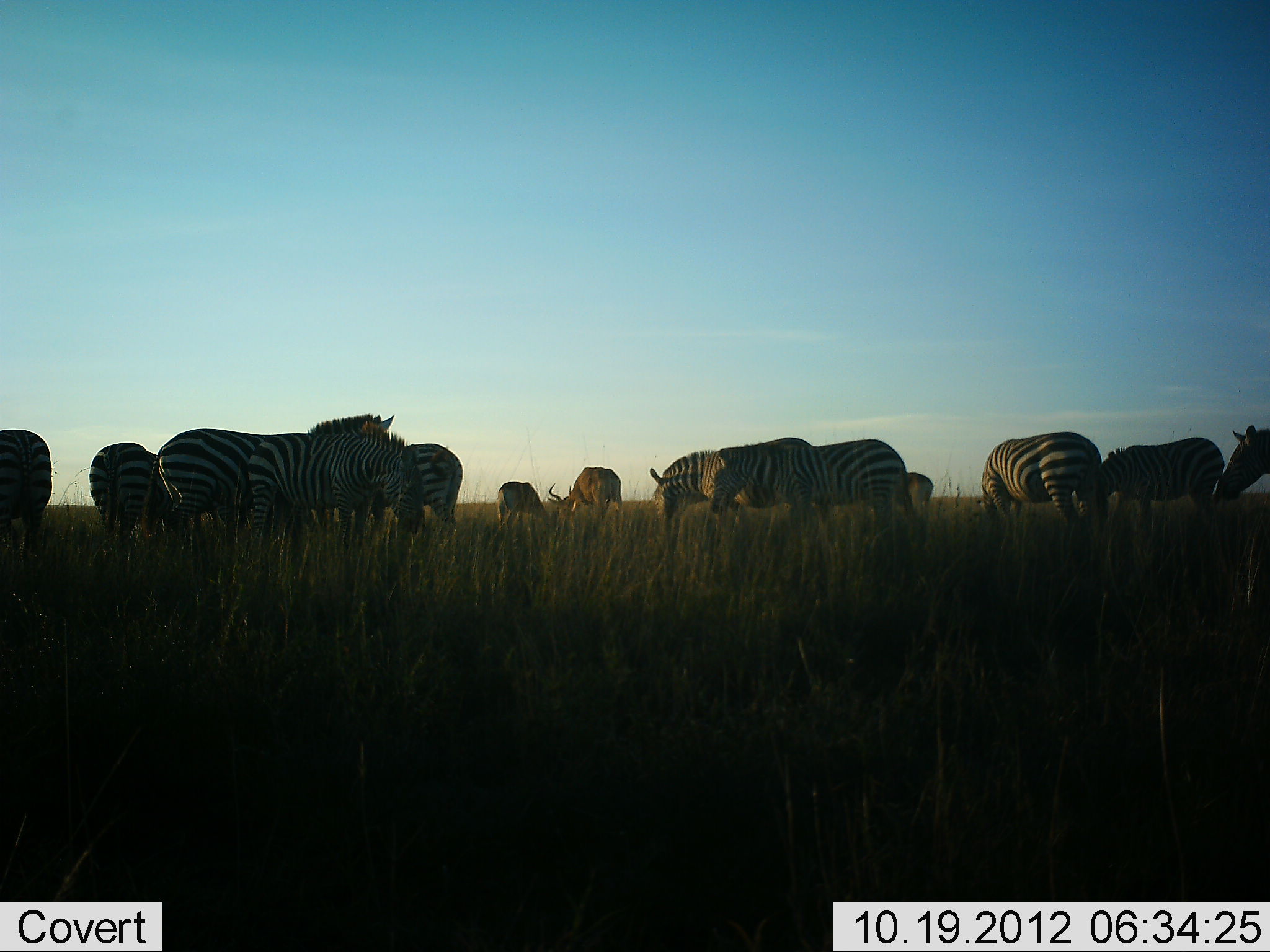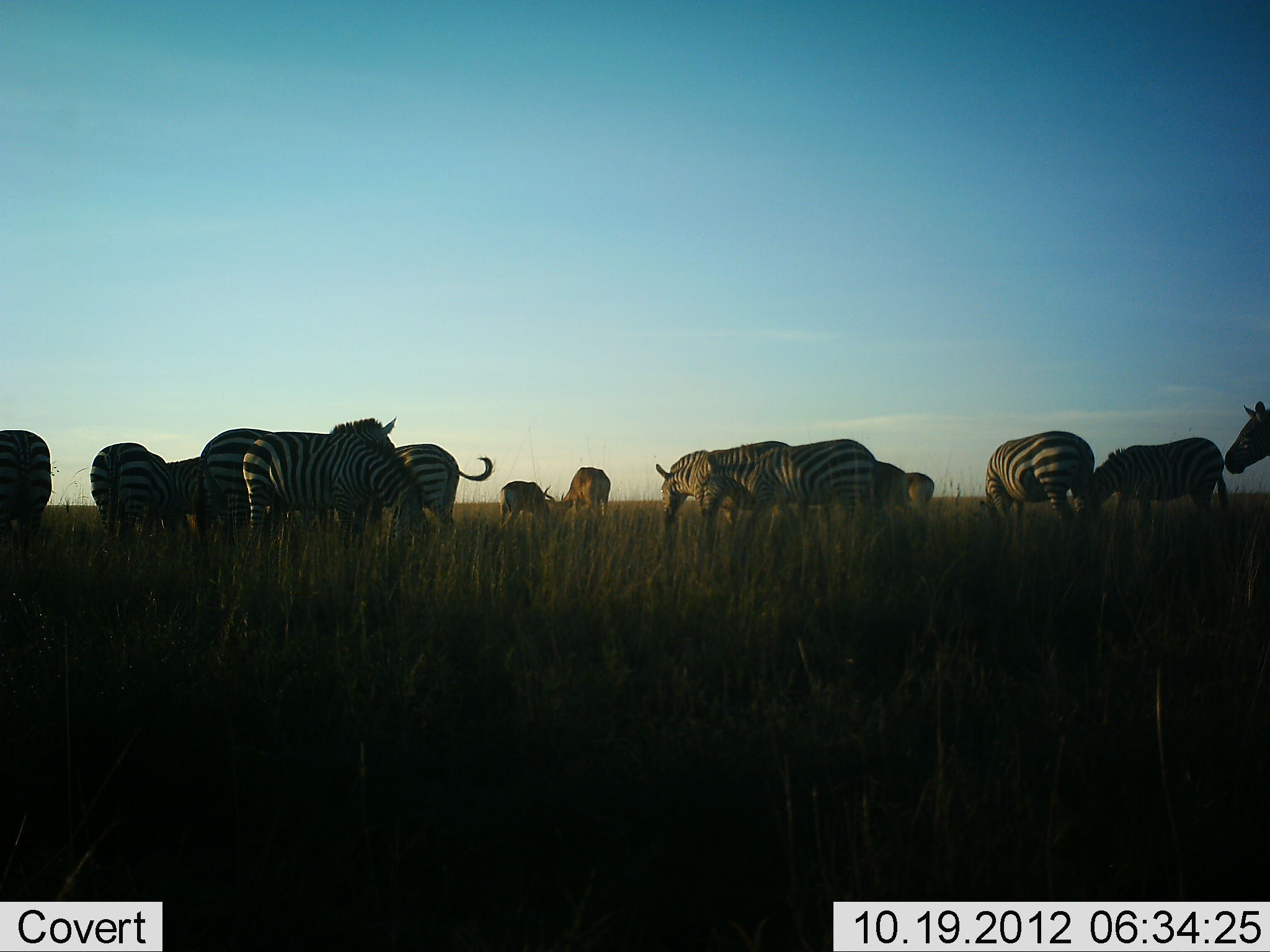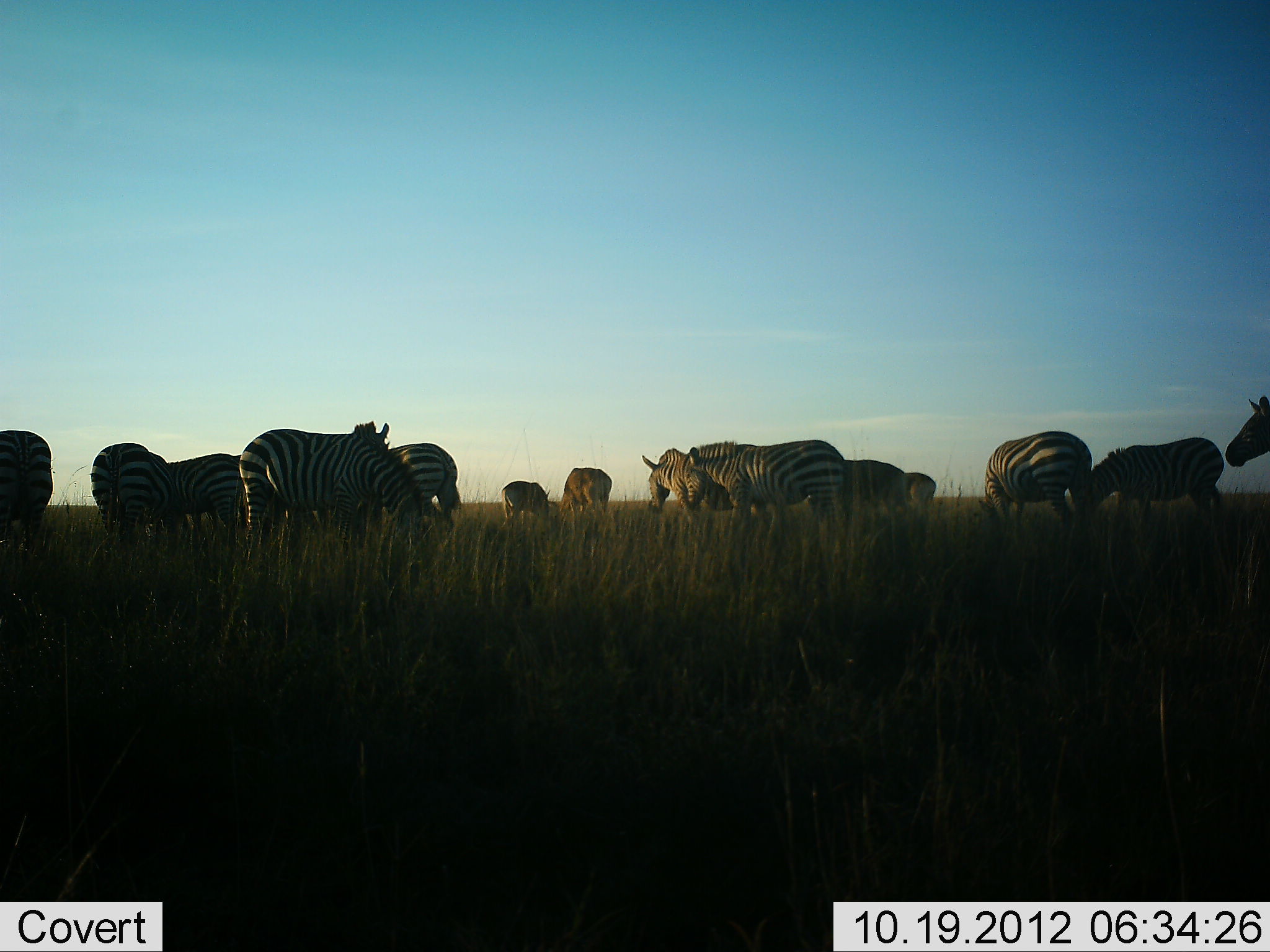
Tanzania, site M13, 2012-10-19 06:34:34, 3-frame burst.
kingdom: Animalia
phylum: Chordata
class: Mammalia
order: Artiodactyla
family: Bovidae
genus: Alcelaphus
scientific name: Alcelaphus buselaphus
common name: hartebeest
Hartebeest (Alcelaphus buselaphus), count 2. Behavior (volunteer vote fractions): standing 62%, resting 0%, moving 0%, interacting 0%. Young present (vote fraction): 12%. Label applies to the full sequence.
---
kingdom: Animalia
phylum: Chordata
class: Mammalia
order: Perissodactyla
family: Equidae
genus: Equus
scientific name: Equus quagga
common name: plains zebra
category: zebra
Zebra (plains zebra) (Equus quagga), count 11-50. Behavior (volunteer vote fractions): standing 60%, resting 8%, moving 24%, interacting 8%. Young present (vote fraction): 4%. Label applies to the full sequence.